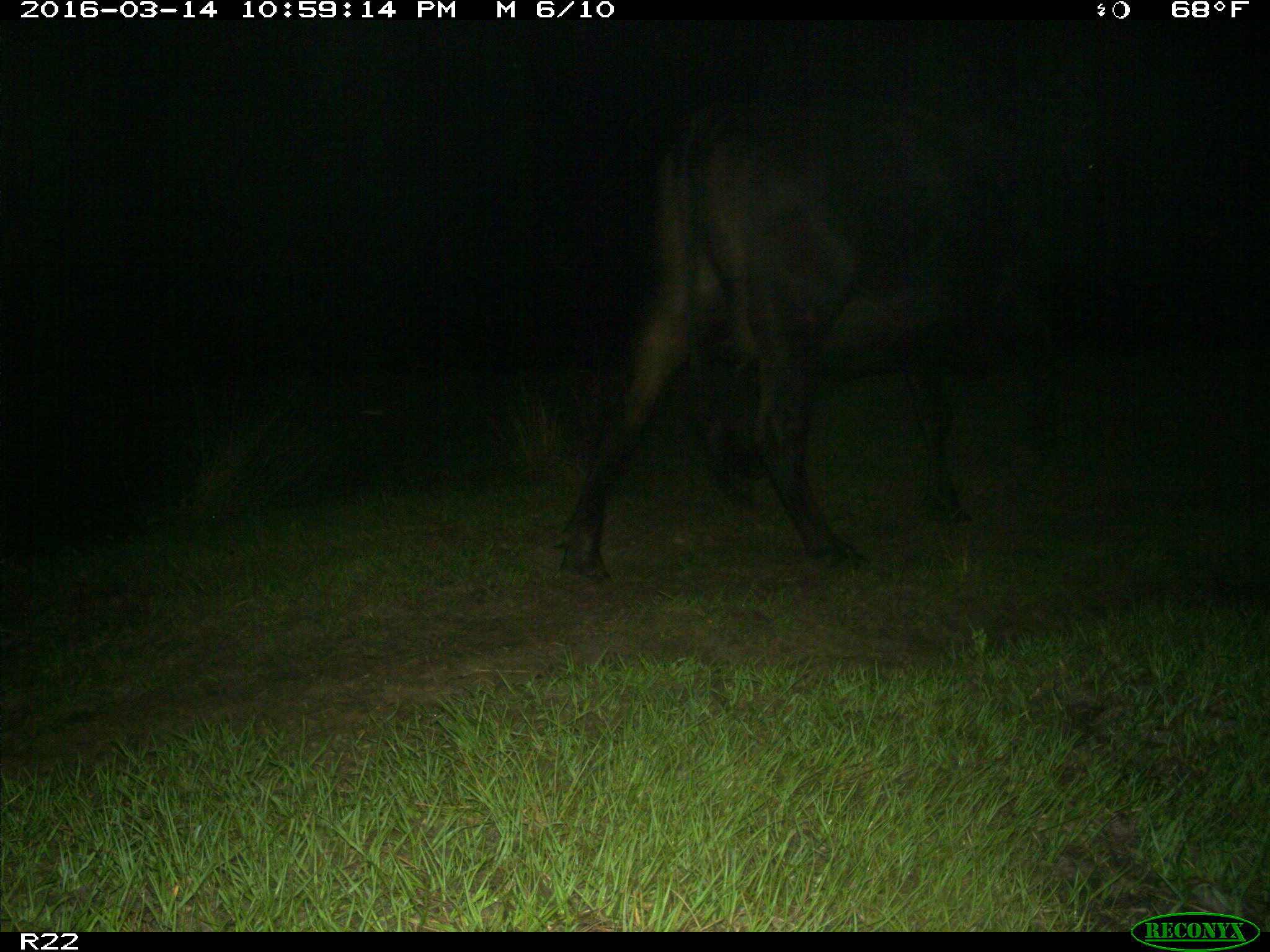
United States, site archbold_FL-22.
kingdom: Animalia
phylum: Chordata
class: Mammalia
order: Artiodactyla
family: Bovidae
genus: Bos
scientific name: Bos taurus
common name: domestic cow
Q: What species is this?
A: Bos taurus (domestic cow).